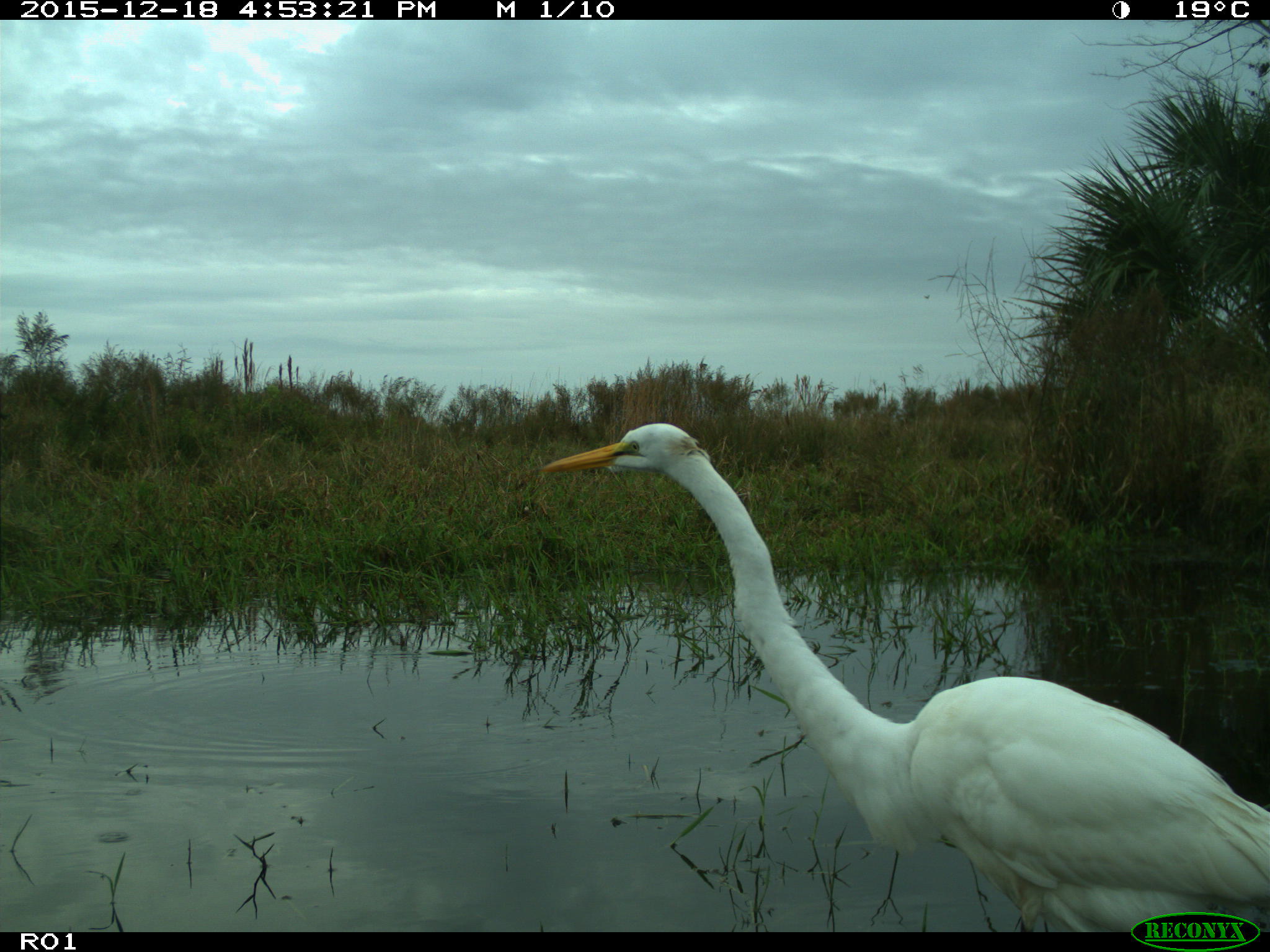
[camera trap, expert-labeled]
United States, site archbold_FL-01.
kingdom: Animalia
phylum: Chordata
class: Aves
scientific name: Aves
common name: birds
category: unidentified bird